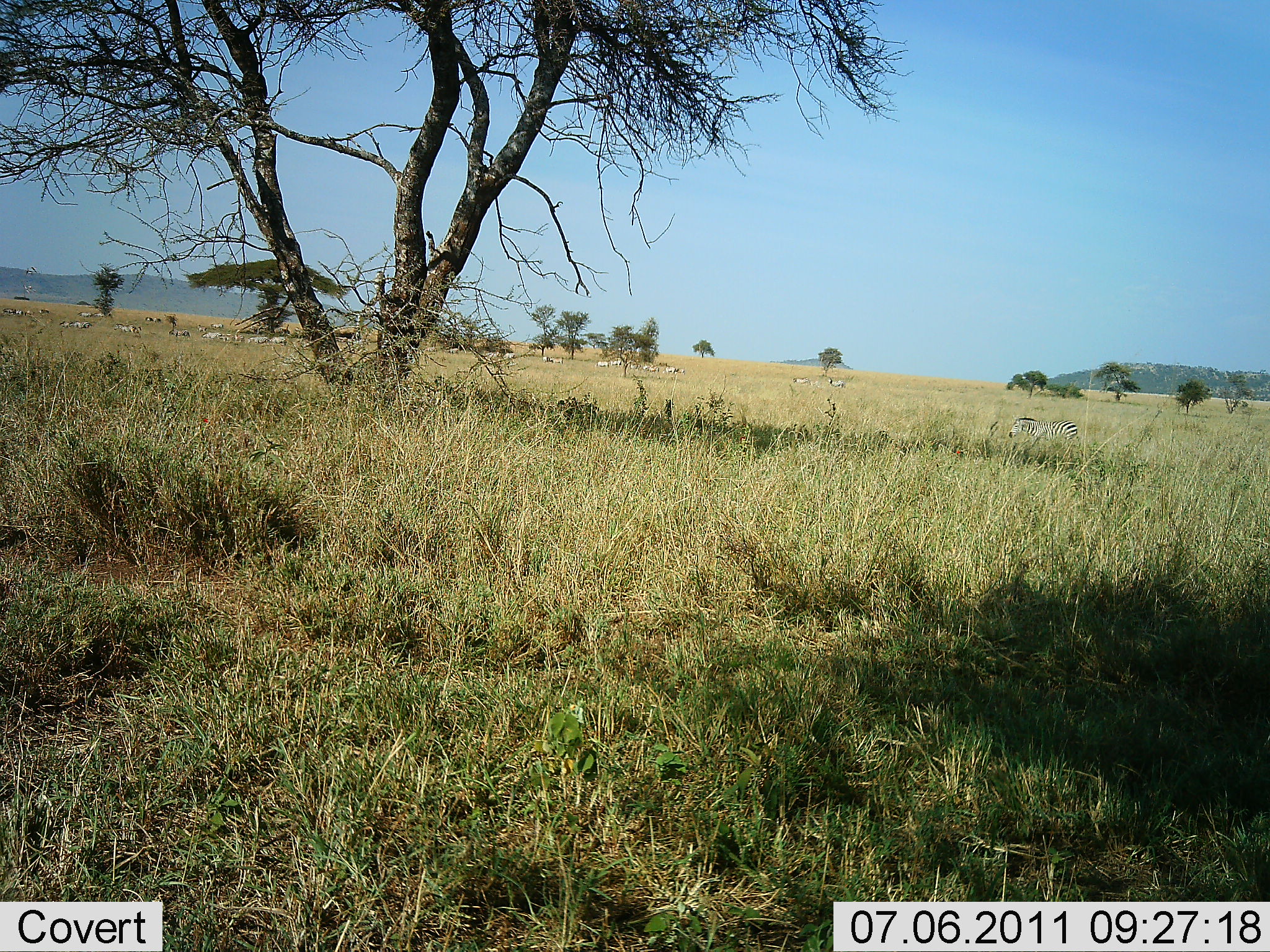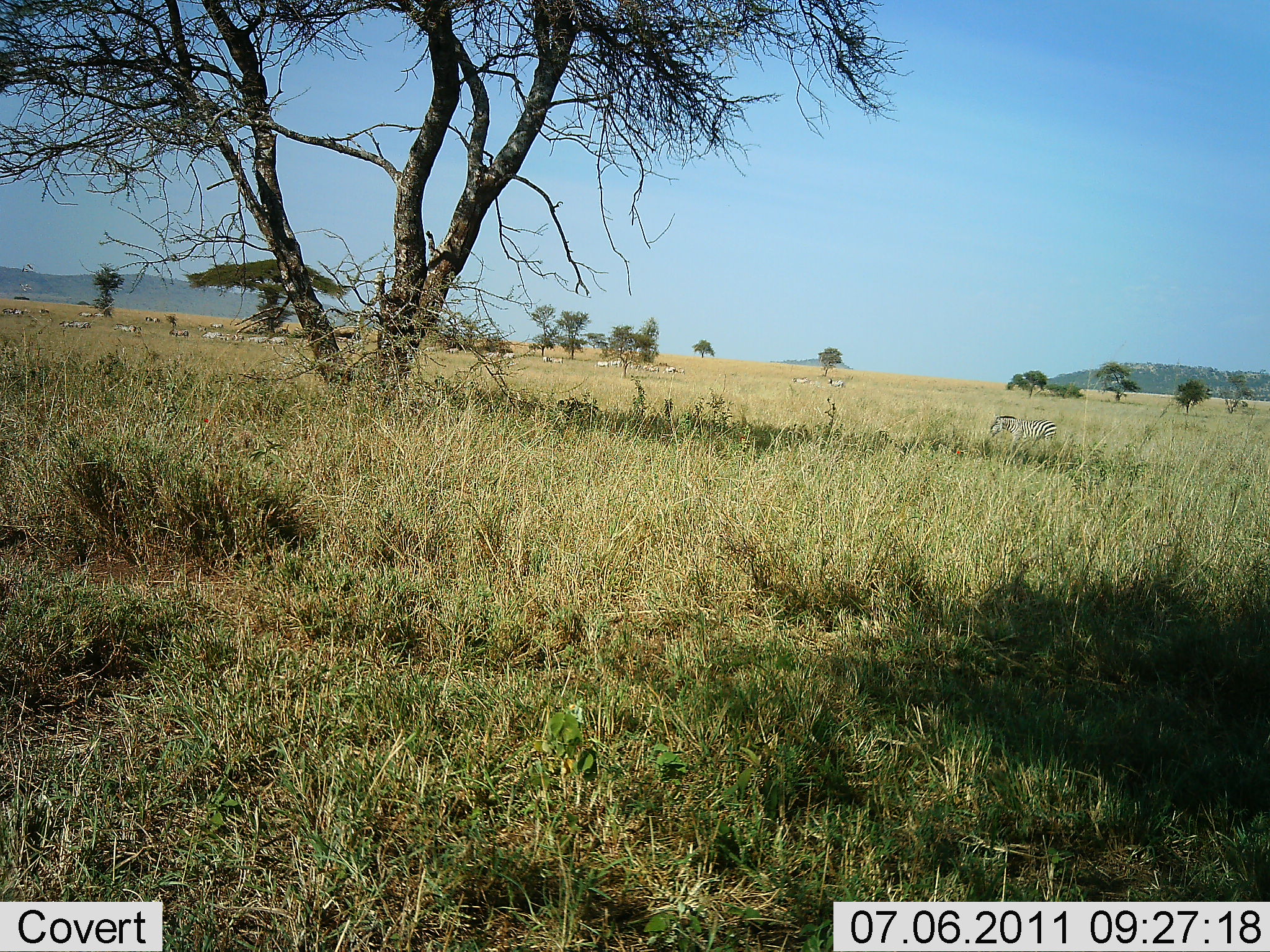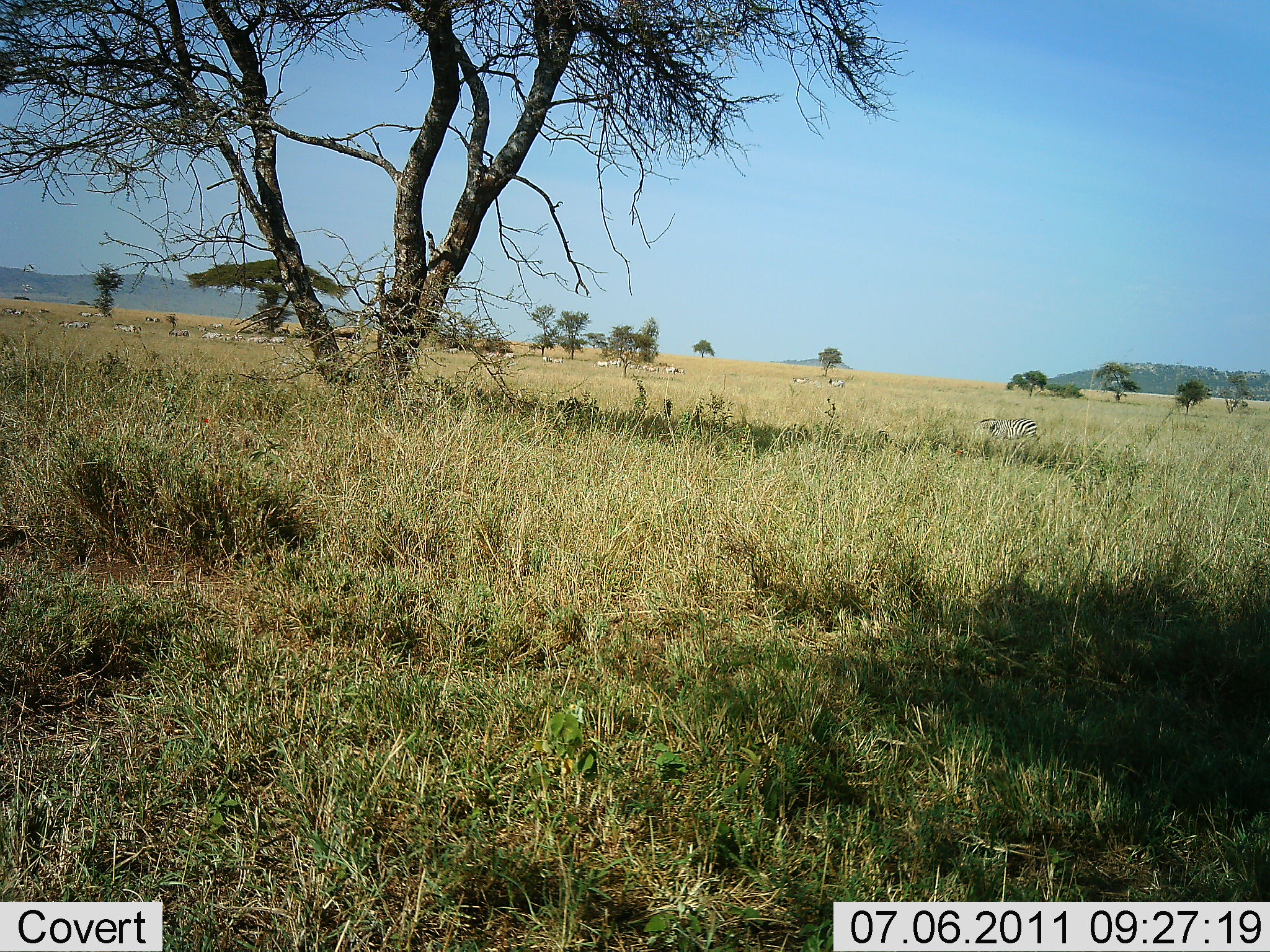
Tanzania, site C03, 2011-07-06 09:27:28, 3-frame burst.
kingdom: Animalia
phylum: Chordata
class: Mammalia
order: Perissodactyla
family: Equidae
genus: Equus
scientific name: Equus quagga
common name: plains zebra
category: zebra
Zebra (plains zebra) (Equus quagga), count 1. Behavior (volunteer vote fractions): standing 9%, resting 0%, moving 82%, interacting 0%. Young present (vote fraction): 0%. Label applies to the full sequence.